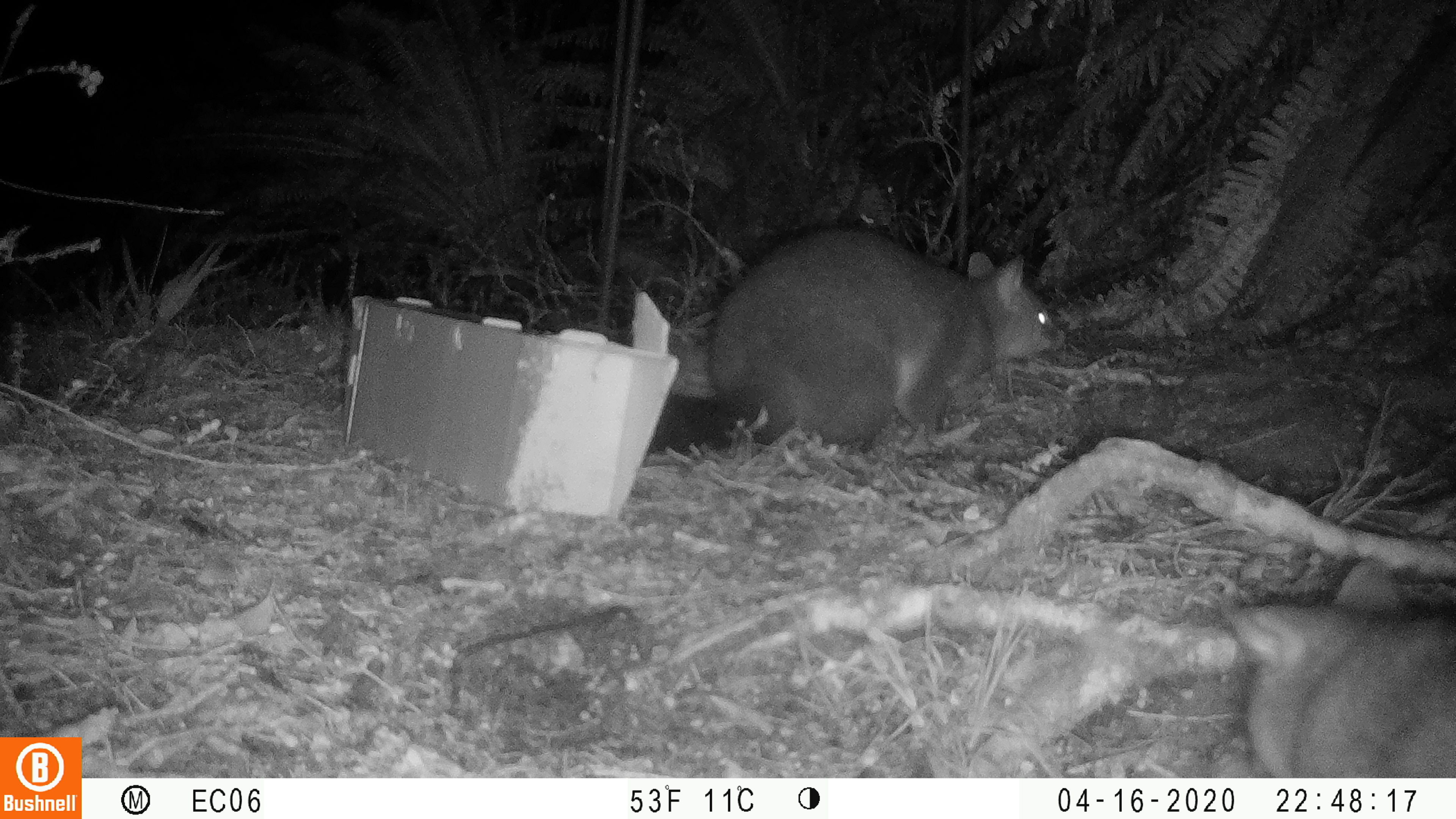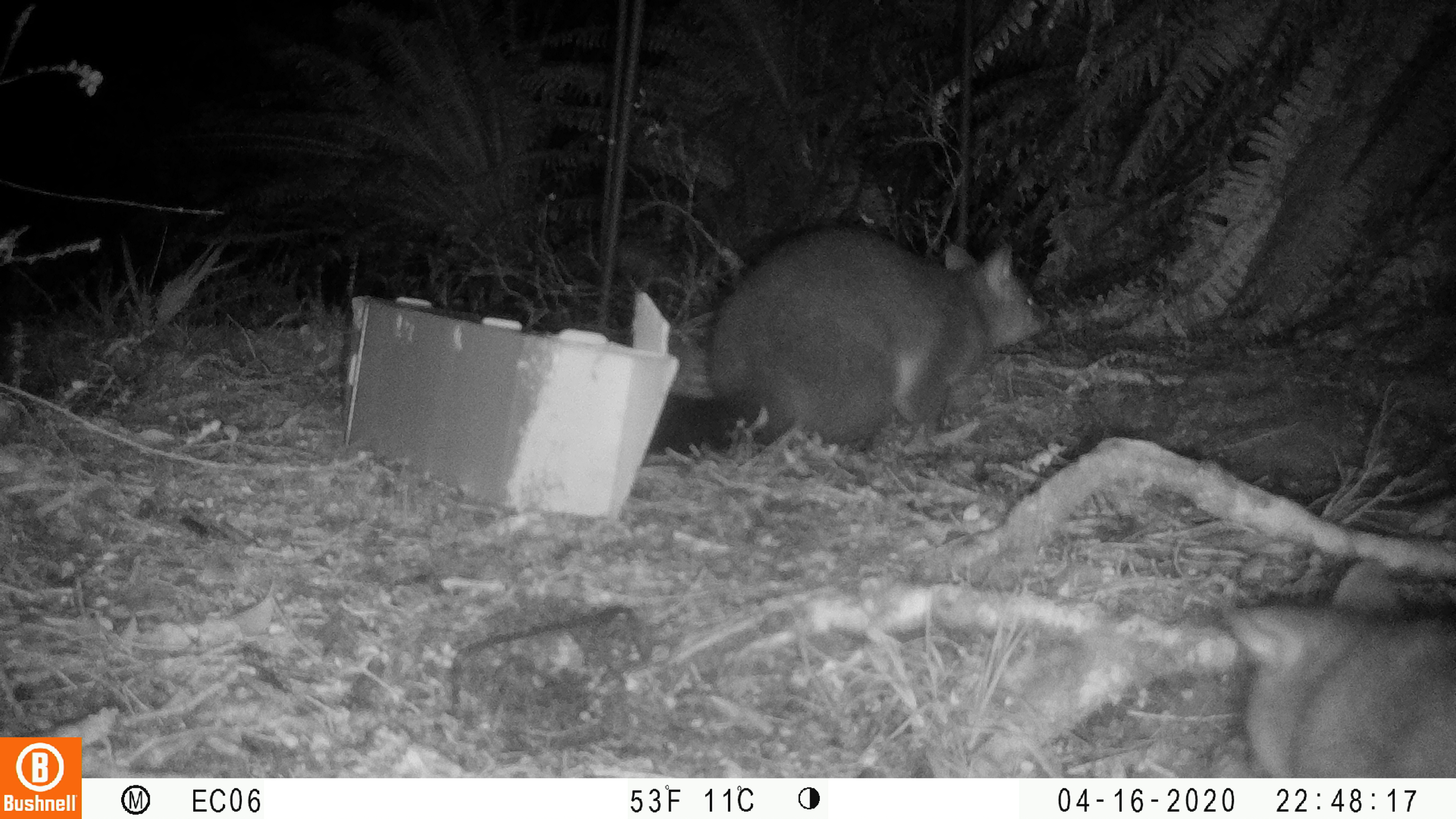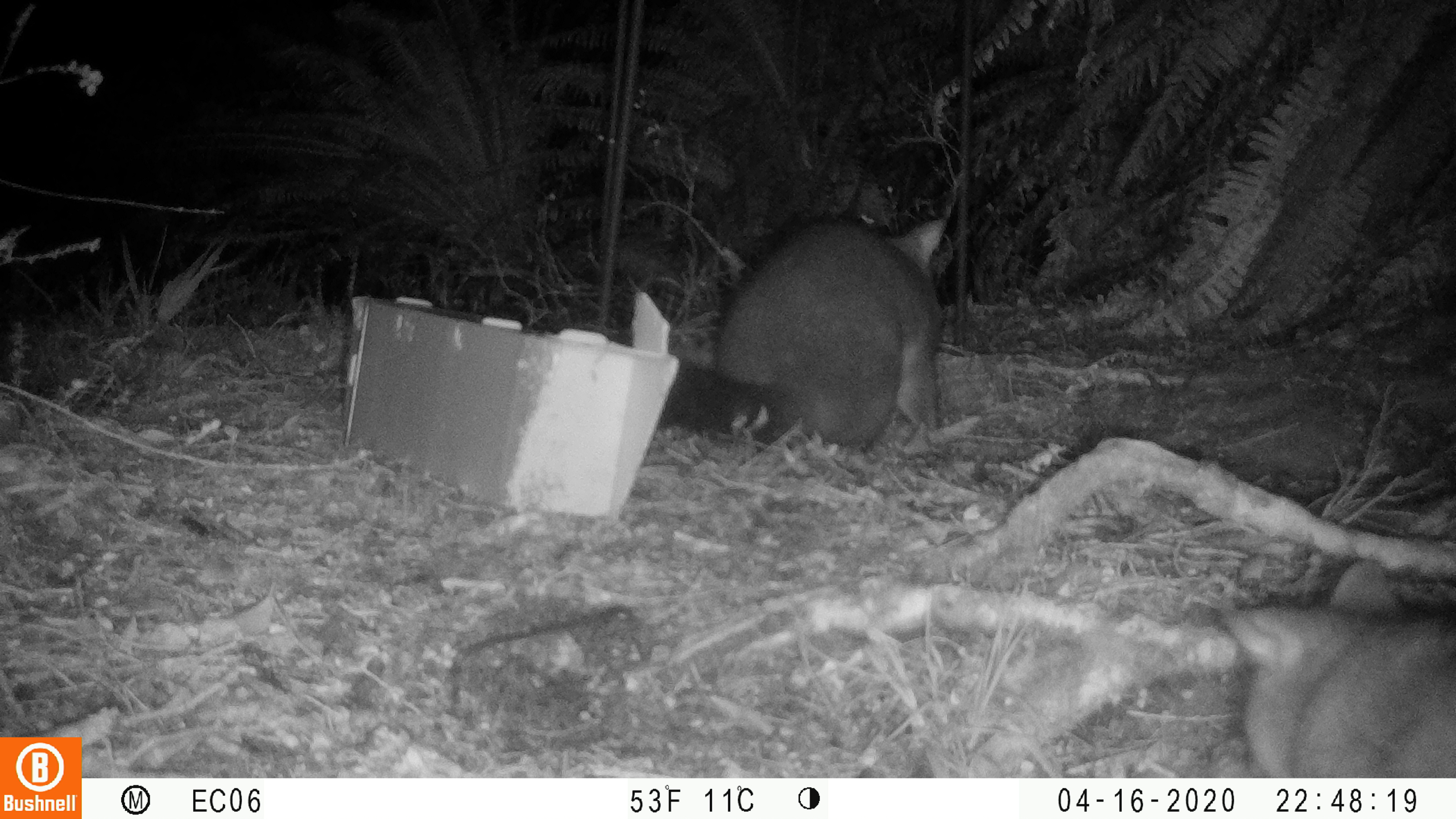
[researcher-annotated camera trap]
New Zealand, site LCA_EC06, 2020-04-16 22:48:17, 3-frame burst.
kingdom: Animalia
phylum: Chordata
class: Mammalia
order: Diprotodontia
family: Phalangeridae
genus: Trichosurus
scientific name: Trichosurus vulpecula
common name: common brushtail possum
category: possum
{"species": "possum (common brushtail possum) (Trichosurus vulpecula)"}